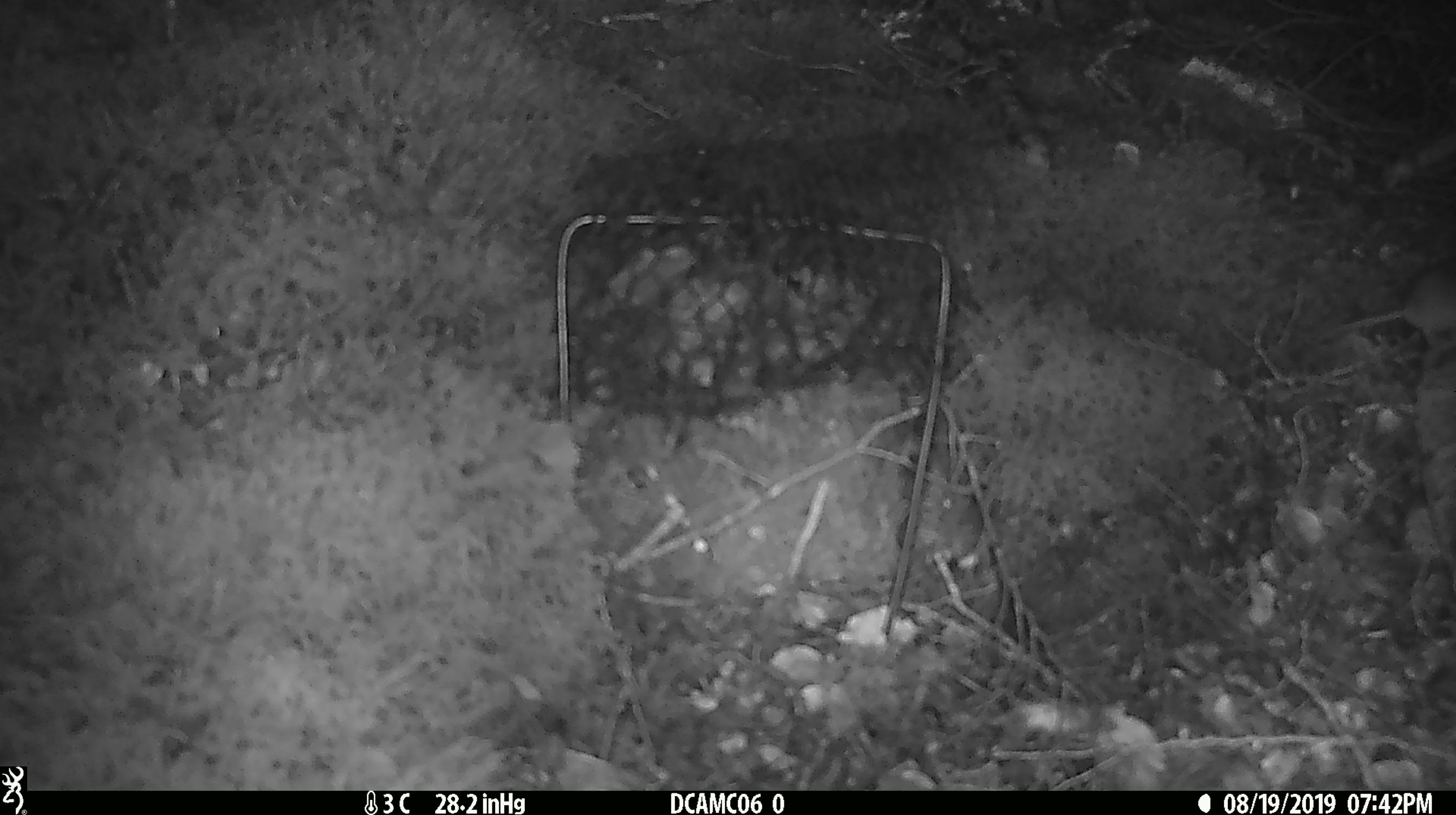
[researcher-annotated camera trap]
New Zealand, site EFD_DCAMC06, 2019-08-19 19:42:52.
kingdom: Animalia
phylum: Chordata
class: Mammalia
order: Rodentia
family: Muridae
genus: Mus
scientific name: Mus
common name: mouse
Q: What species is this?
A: Mouse (Mus).